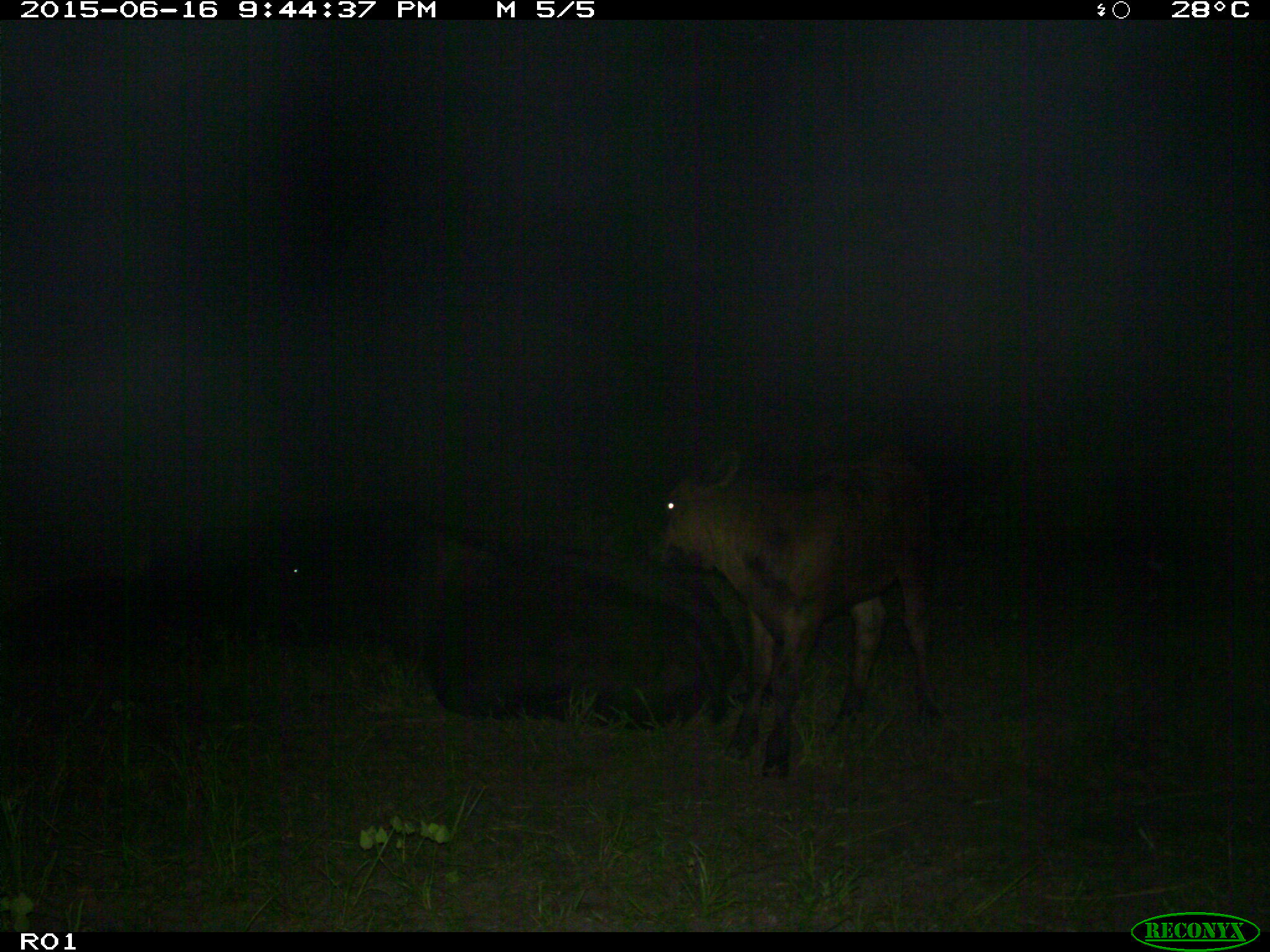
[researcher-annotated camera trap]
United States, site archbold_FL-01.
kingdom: Animalia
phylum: Chordata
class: Mammalia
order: Artiodactyla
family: Bovidae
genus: Bos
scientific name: Bos taurus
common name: domestic cow